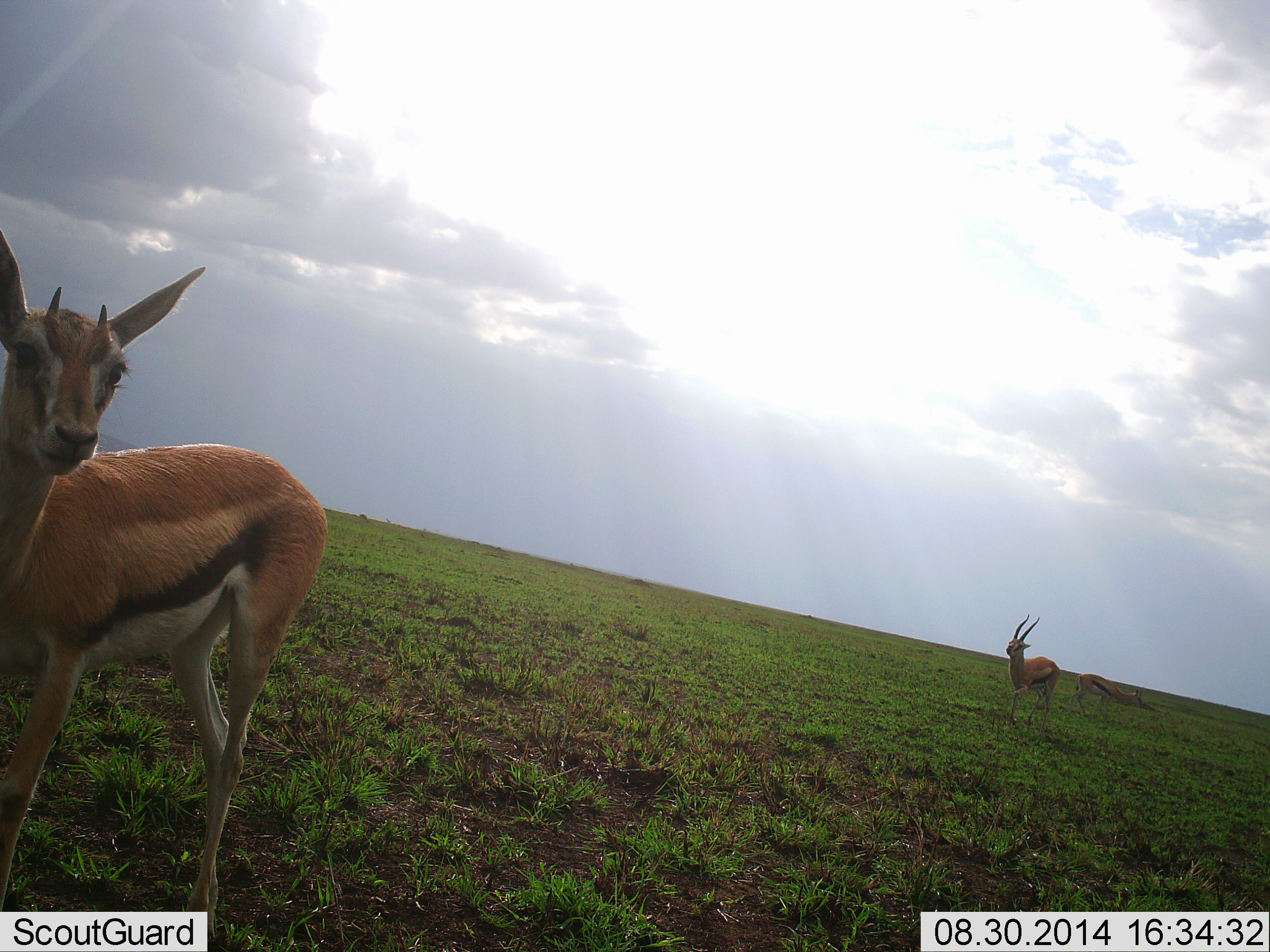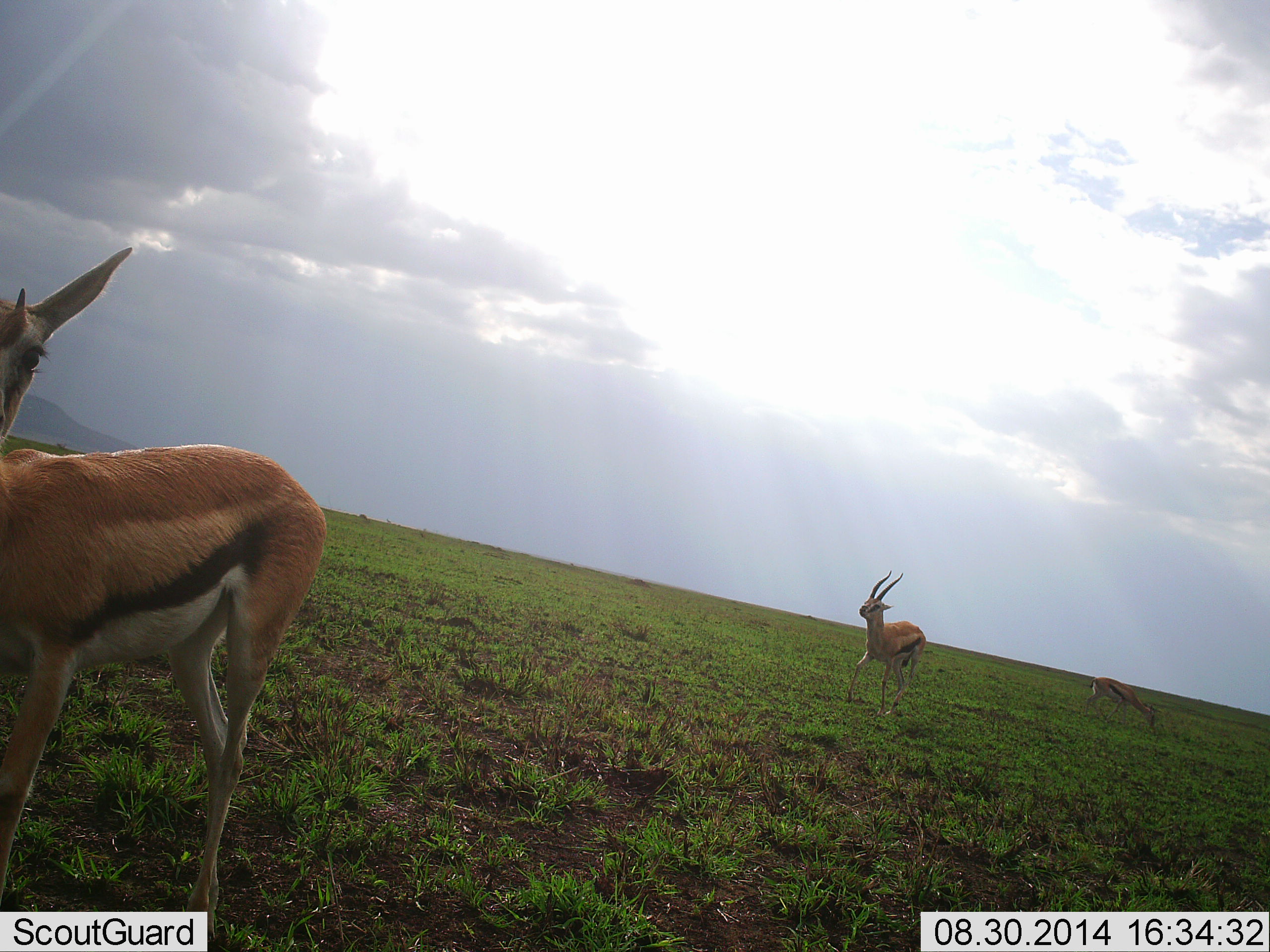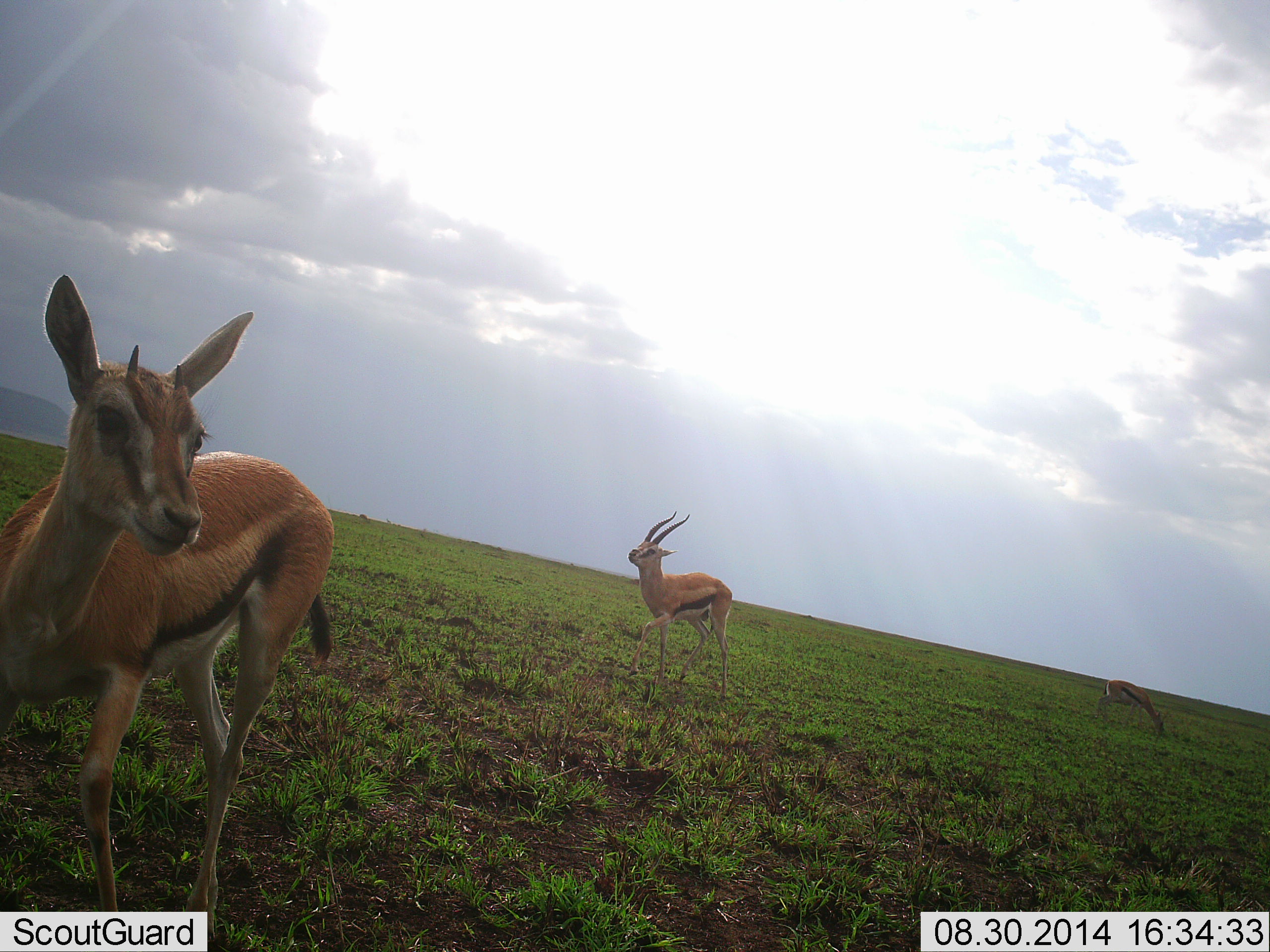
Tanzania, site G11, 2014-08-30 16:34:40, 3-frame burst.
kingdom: Animalia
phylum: Chordata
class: Mammalia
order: Artiodactyla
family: Bovidae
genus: Eudorcas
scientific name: Eudorcas thomsonii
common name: thomson's gazelle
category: gazellethomsons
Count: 3.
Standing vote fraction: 50%.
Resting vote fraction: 0%.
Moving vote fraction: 70%.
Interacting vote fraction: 0%.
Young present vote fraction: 0%.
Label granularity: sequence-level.